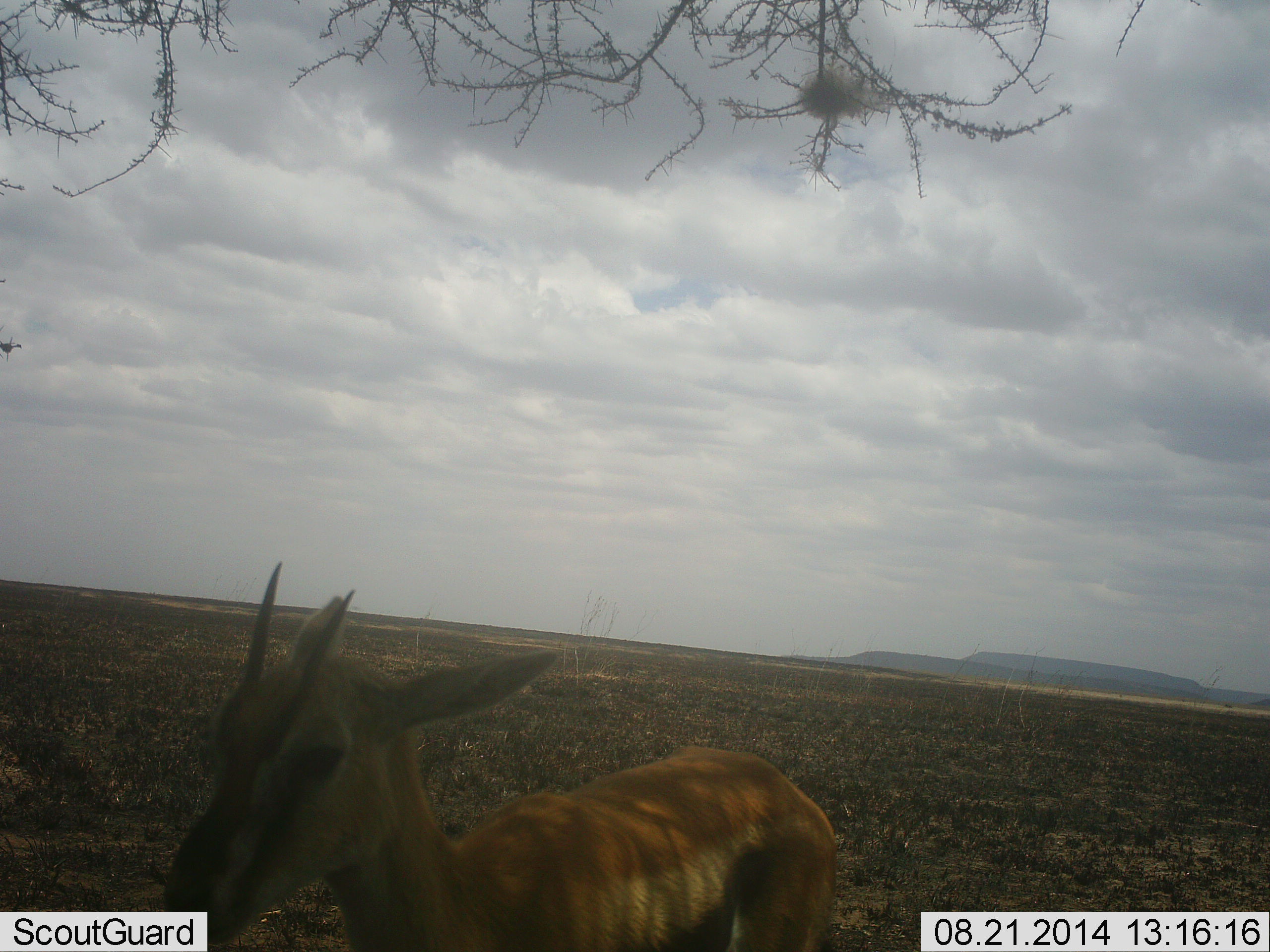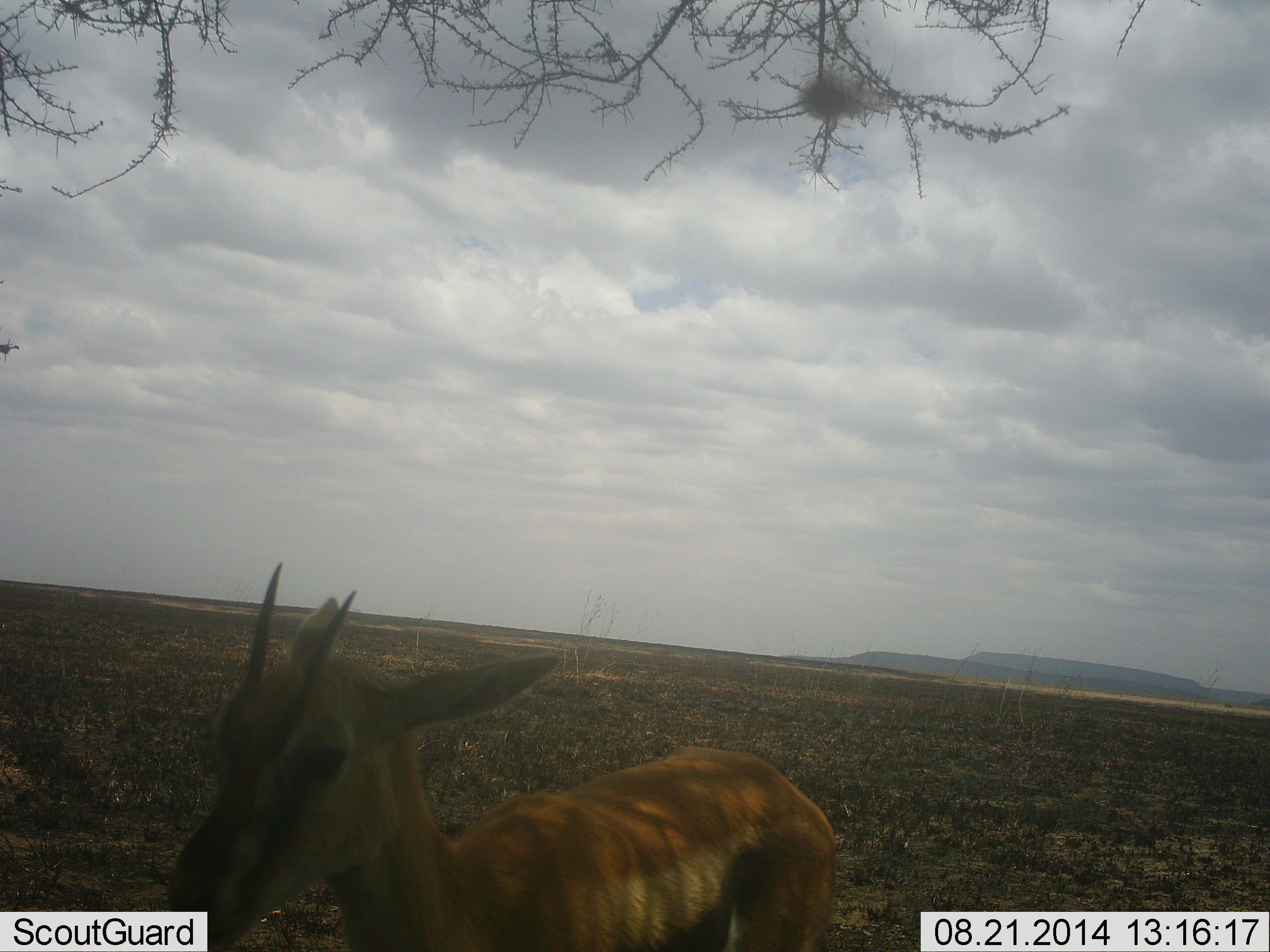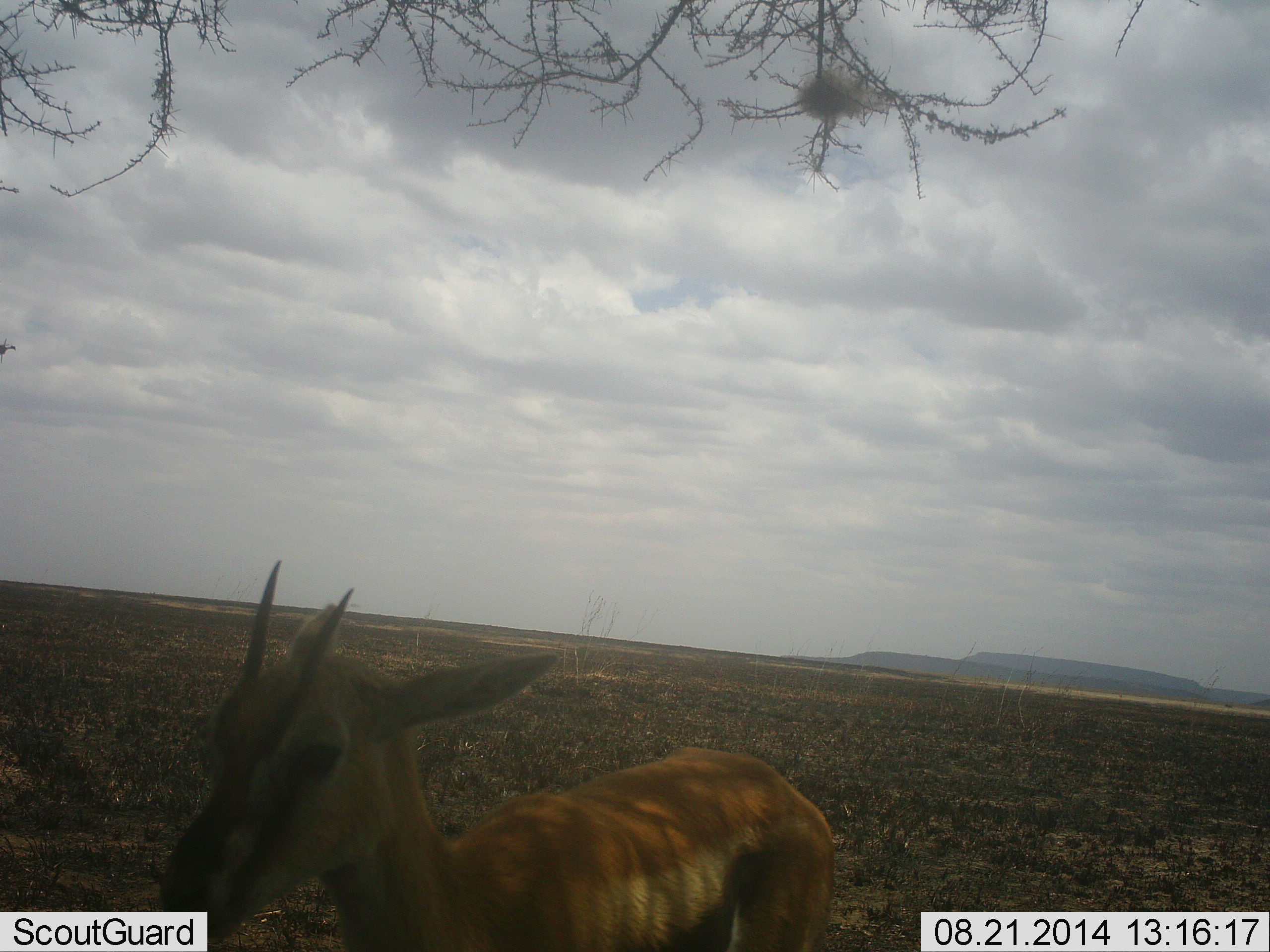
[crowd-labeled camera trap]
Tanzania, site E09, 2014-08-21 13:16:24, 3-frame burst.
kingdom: Animalia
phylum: Chordata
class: Mammalia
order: Artiodactyla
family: Bovidae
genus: Eudorcas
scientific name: Eudorcas thomsonii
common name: thomson's gazelle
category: gazellethomsons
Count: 1.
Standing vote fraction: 100%.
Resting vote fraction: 0%.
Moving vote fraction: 0%.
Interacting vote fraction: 0%.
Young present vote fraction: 0%.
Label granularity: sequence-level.